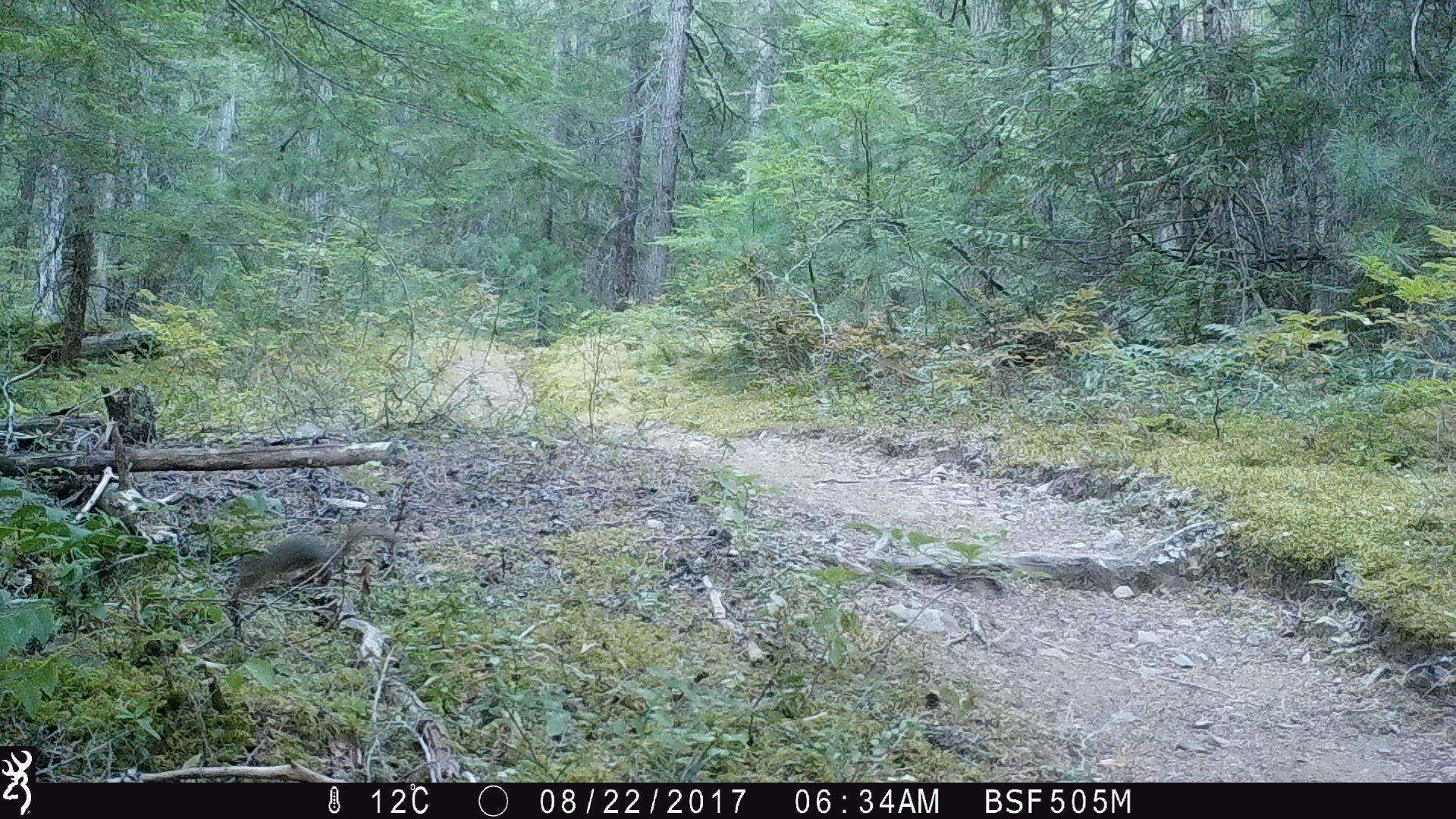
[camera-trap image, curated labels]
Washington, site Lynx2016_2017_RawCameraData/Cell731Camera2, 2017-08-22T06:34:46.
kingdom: Animalia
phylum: Chordata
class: Mammalia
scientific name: Mammalia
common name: small mammal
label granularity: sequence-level